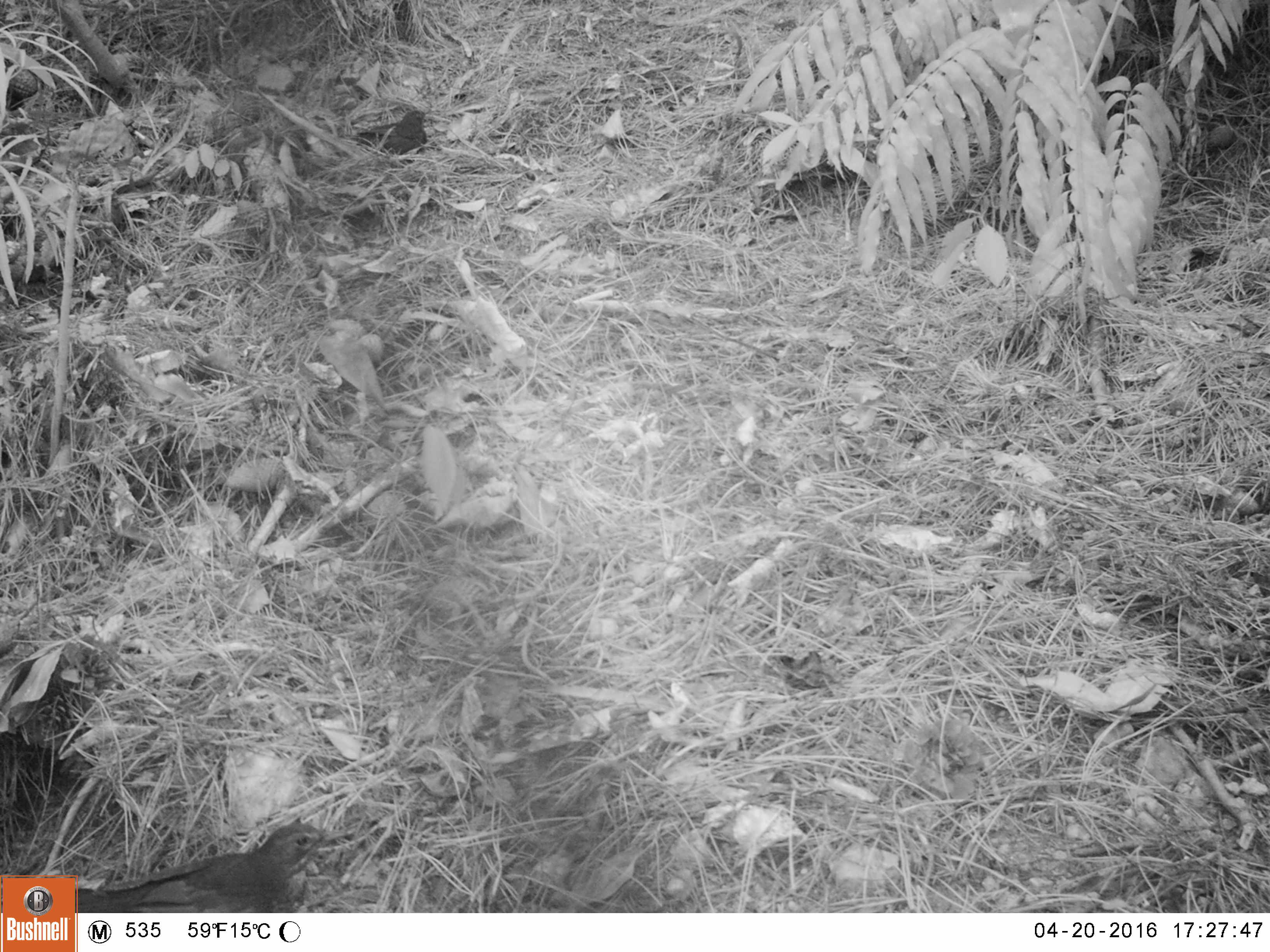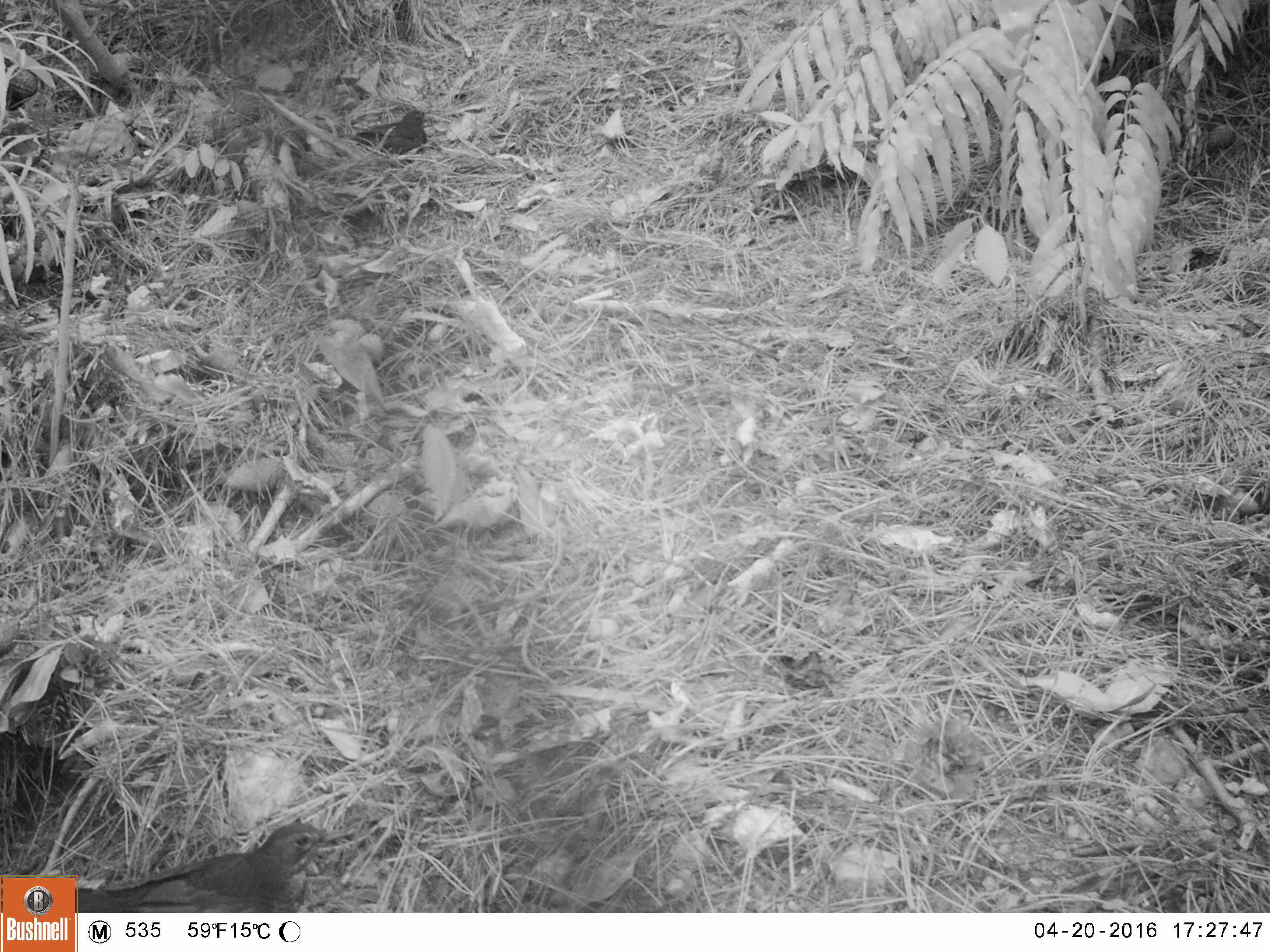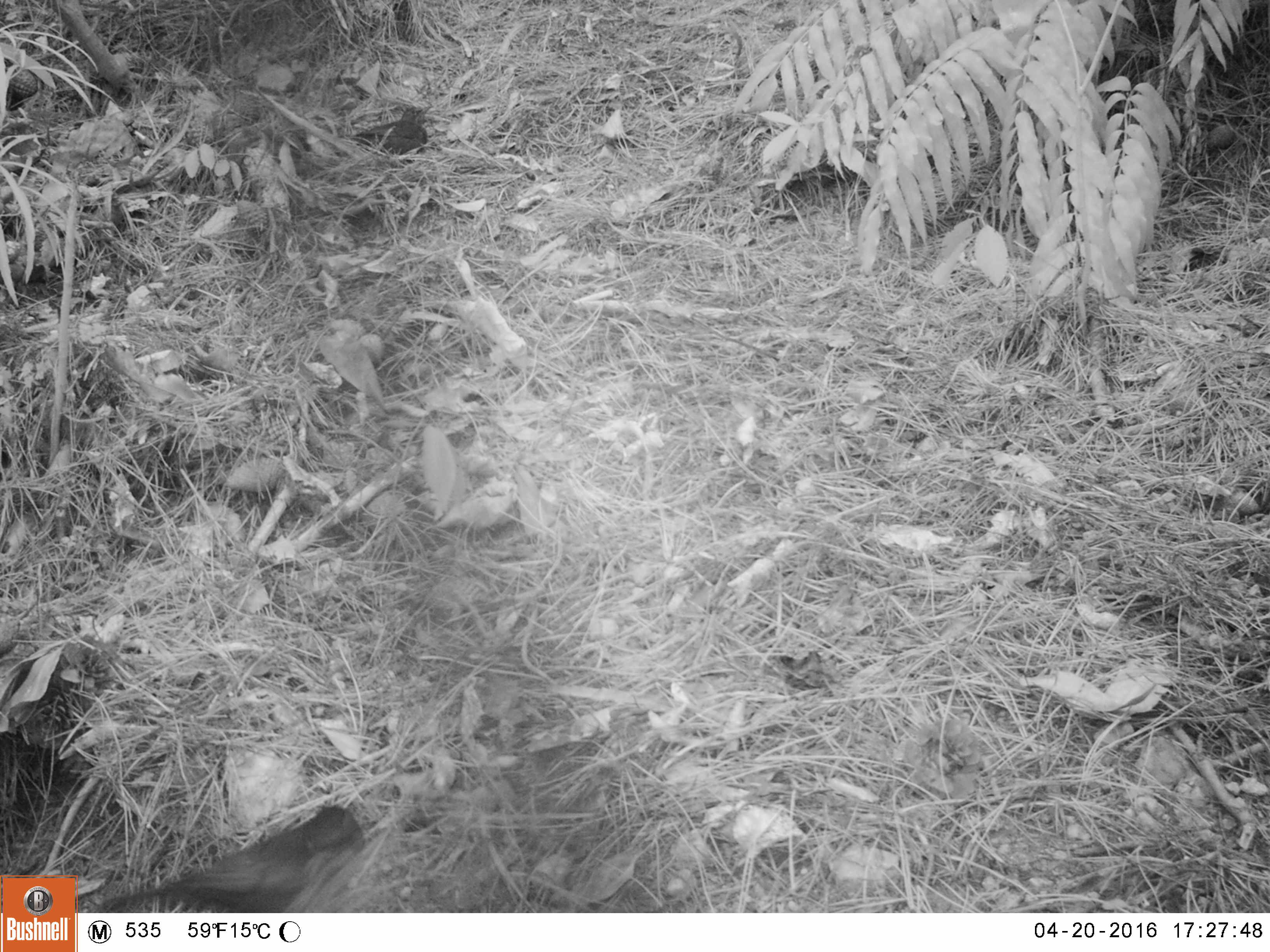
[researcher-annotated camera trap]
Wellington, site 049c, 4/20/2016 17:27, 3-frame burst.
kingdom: Animalia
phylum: Chordata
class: Aves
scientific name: Aves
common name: bird